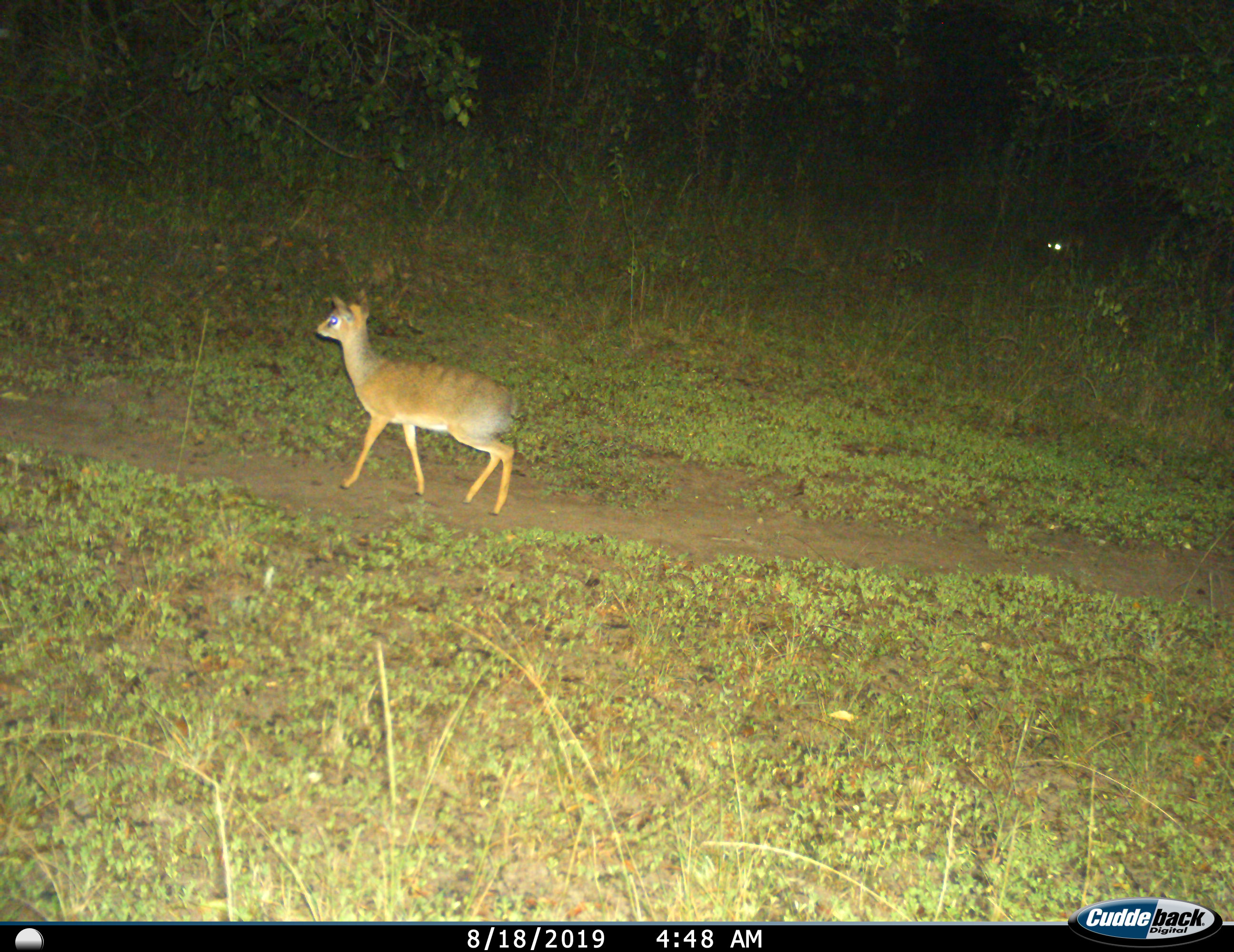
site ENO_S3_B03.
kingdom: Animalia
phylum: Chordata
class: Mammalia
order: Artiodactyla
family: Bovidae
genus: Madoqua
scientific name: Madoqua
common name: dik-dik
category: dikdik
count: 1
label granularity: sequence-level